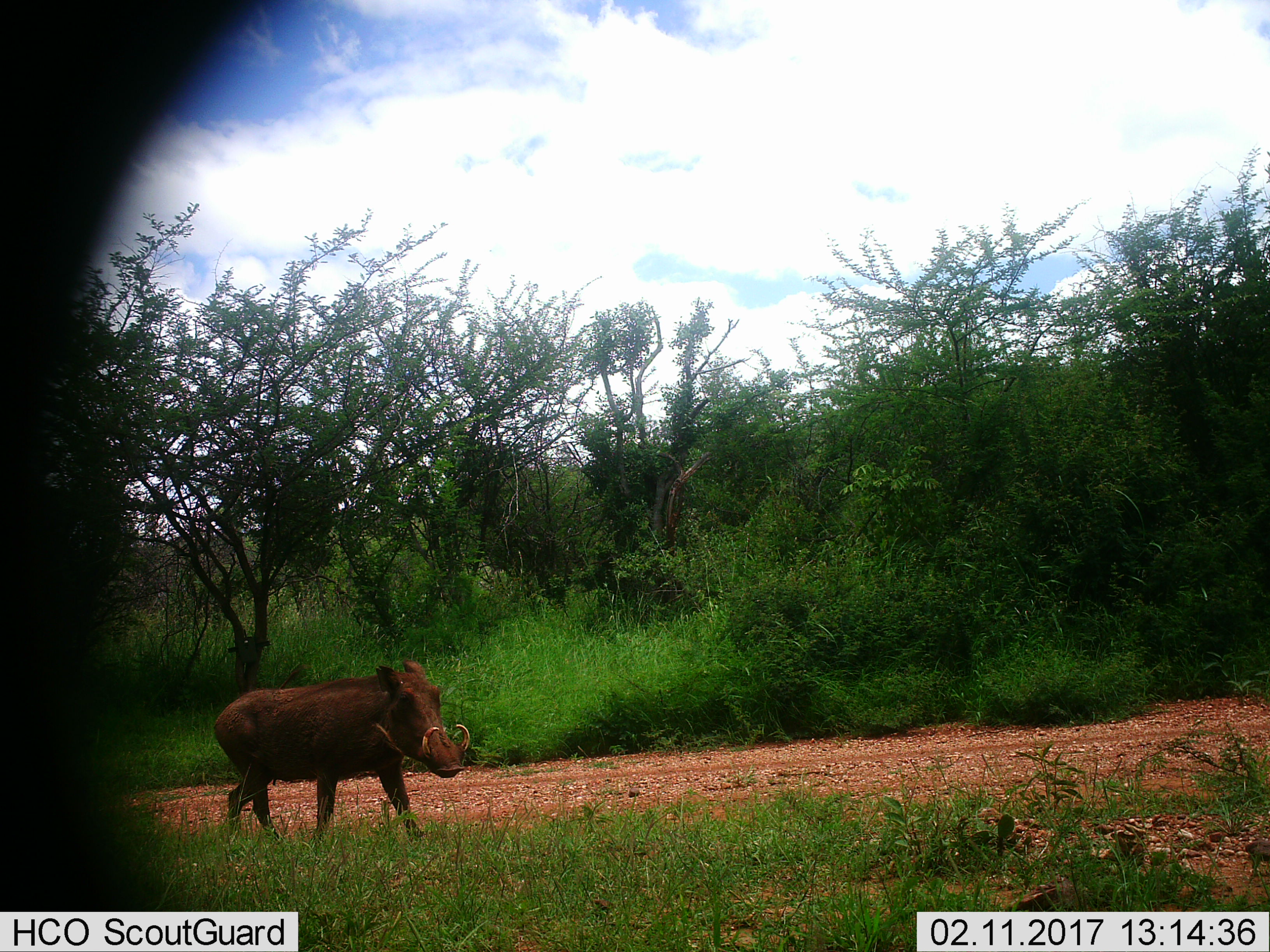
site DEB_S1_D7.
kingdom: Animalia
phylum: Chordata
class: Mammalia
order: Artiodactyla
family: Suidae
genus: Phacochoerus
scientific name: Phacochoerus africanus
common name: warthog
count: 1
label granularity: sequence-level